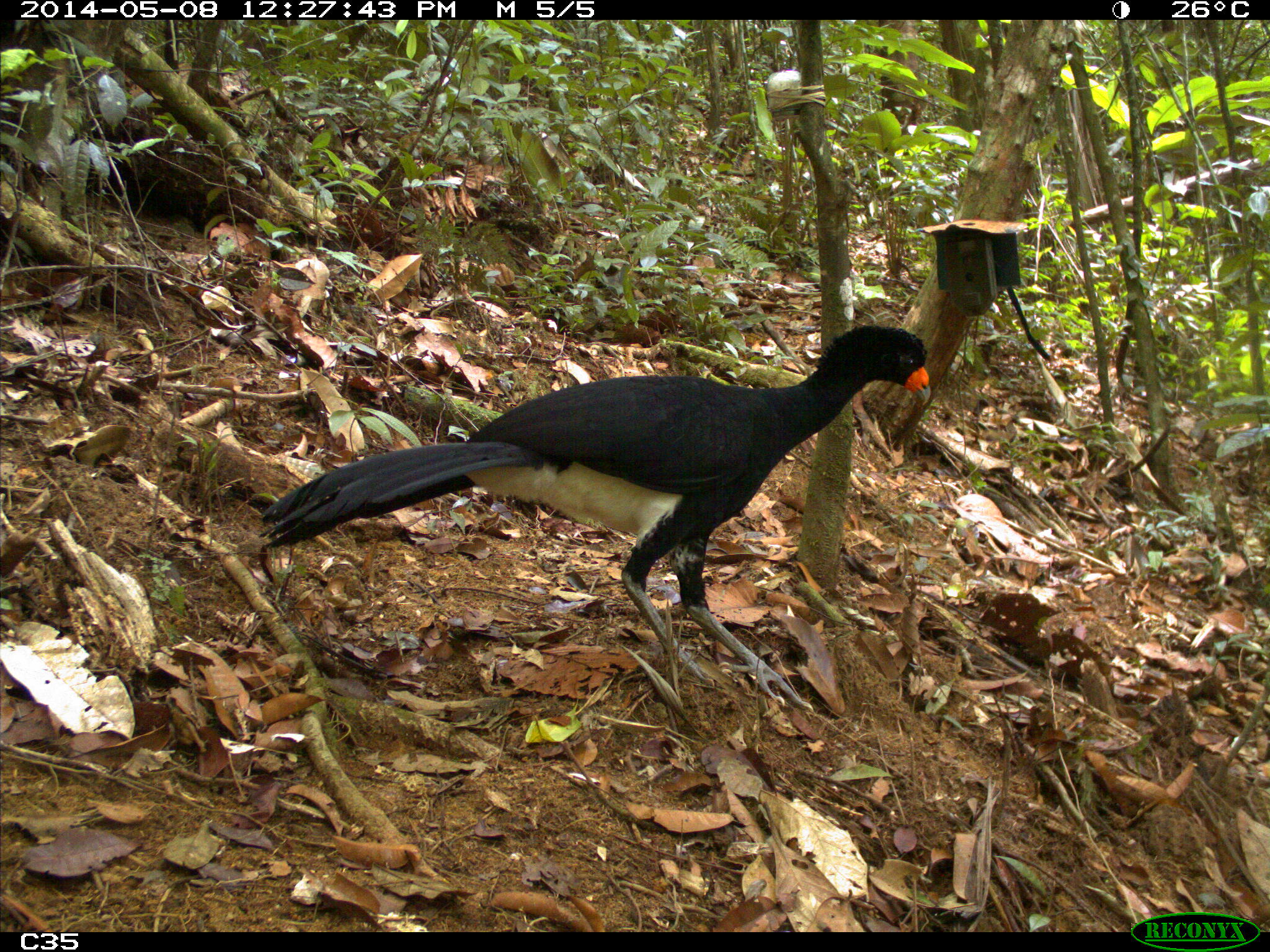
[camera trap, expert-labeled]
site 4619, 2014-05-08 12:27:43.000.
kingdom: Animalia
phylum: Chordata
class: Aves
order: Galliformes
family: Cracidae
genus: Crax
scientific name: Crax alector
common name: black curassow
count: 1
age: adult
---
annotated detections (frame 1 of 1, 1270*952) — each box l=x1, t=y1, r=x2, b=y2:
crax alector: l=255, t=322, r=932, b=710